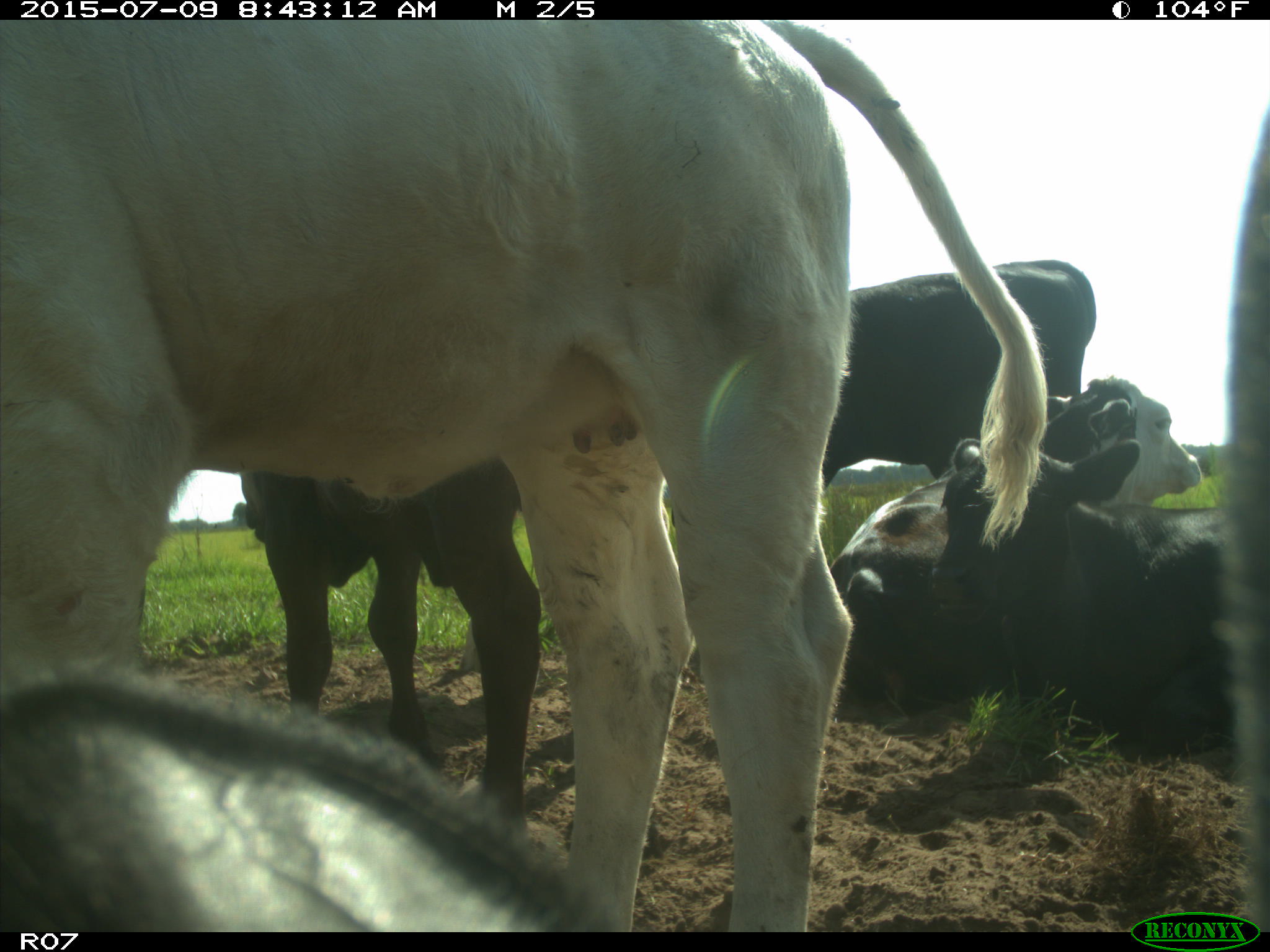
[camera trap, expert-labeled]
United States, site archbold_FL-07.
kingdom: Animalia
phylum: Chordata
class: Mammalia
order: Artiodactyla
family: Bovidae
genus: Bos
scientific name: Bos taurus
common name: domestic cow